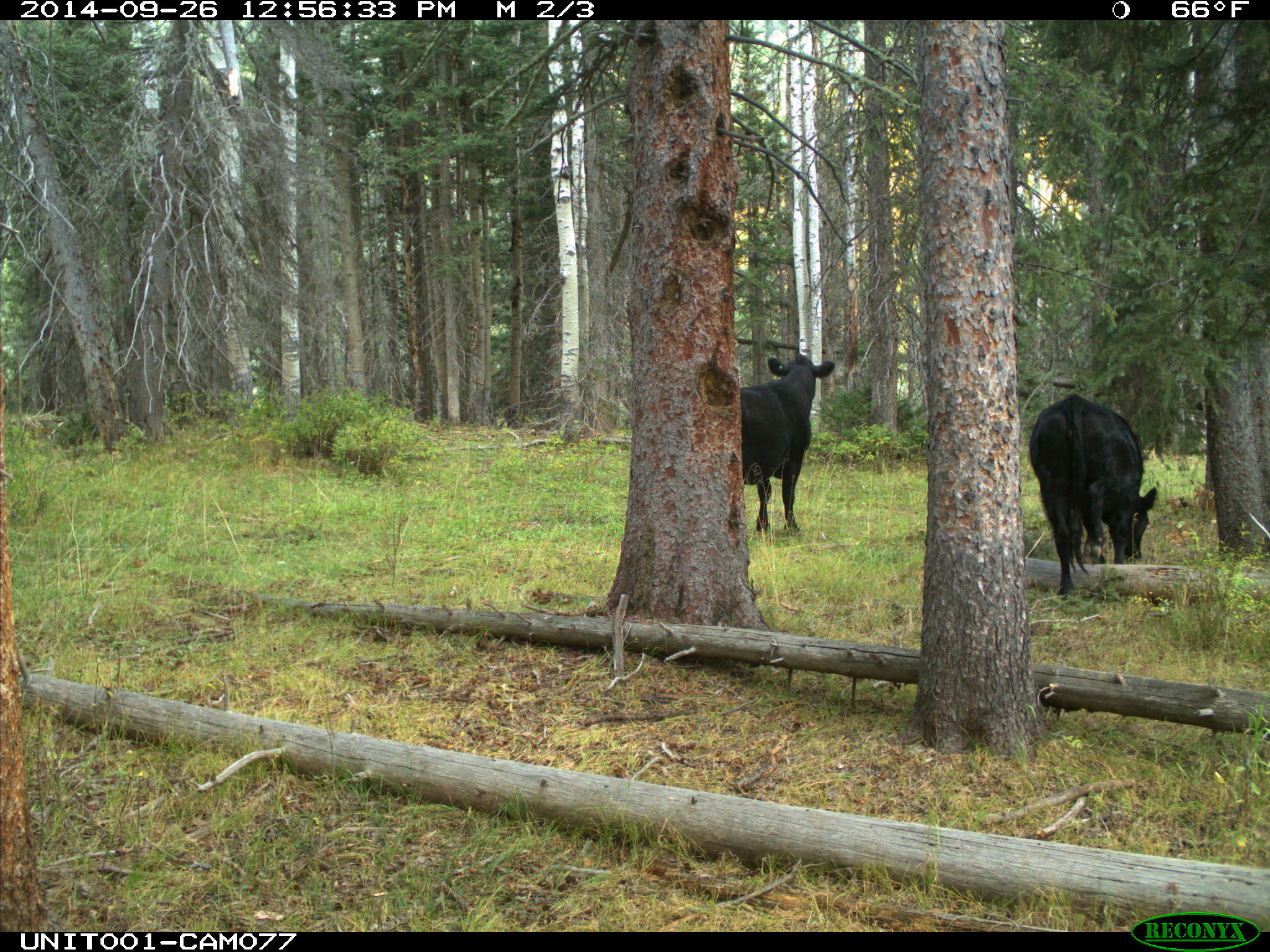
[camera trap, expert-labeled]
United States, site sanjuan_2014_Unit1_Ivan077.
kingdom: Animalia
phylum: Chordata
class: Mammalia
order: Artiodactyla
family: Bovidae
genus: Bos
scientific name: Bos taurus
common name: domestic cow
Bos taurus (domestic cow).